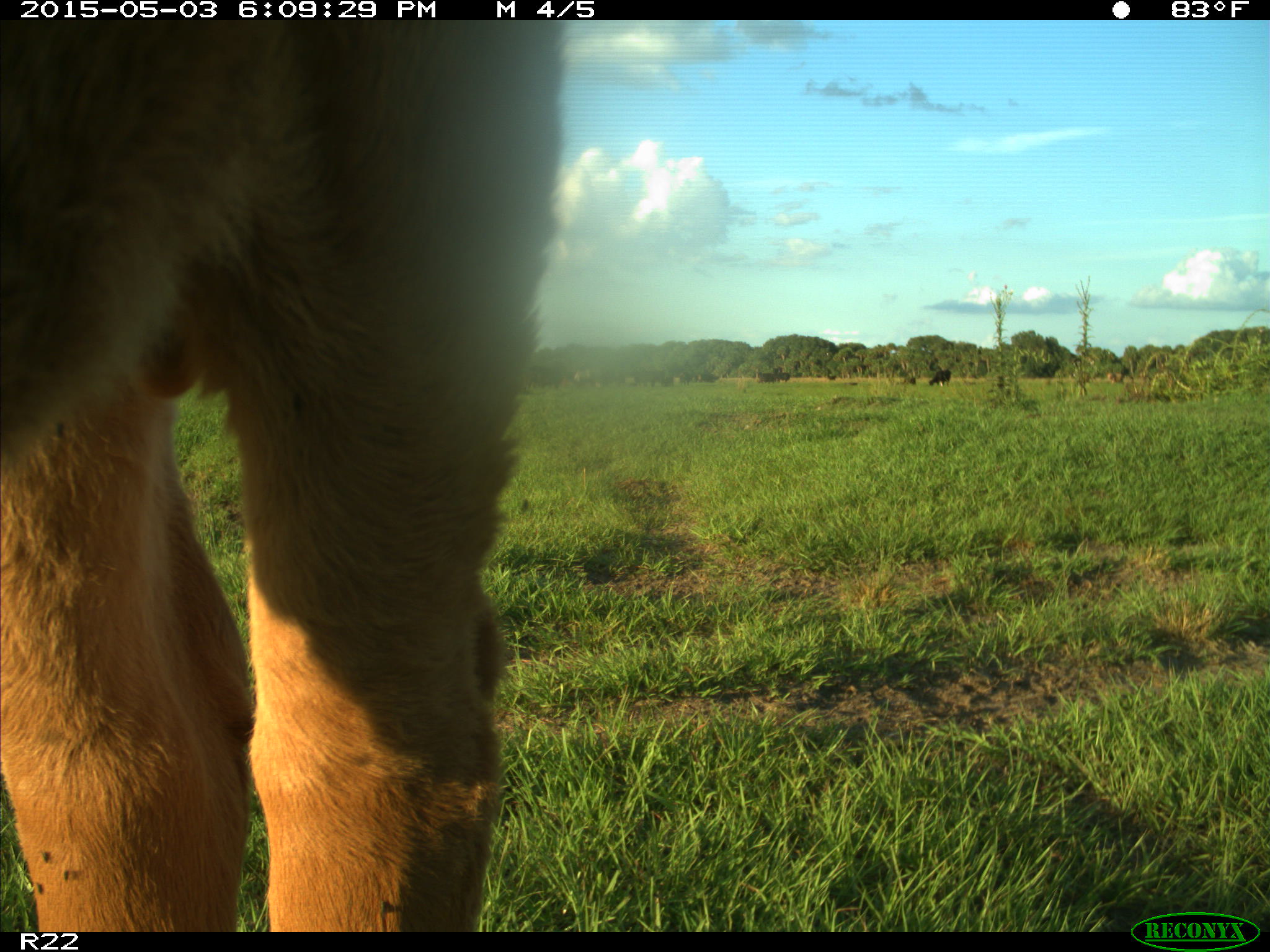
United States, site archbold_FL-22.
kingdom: Animalia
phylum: Chordata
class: Mammalia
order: Artiodactyla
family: Bovidae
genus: Bos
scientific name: Bos taurus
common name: domestic cow